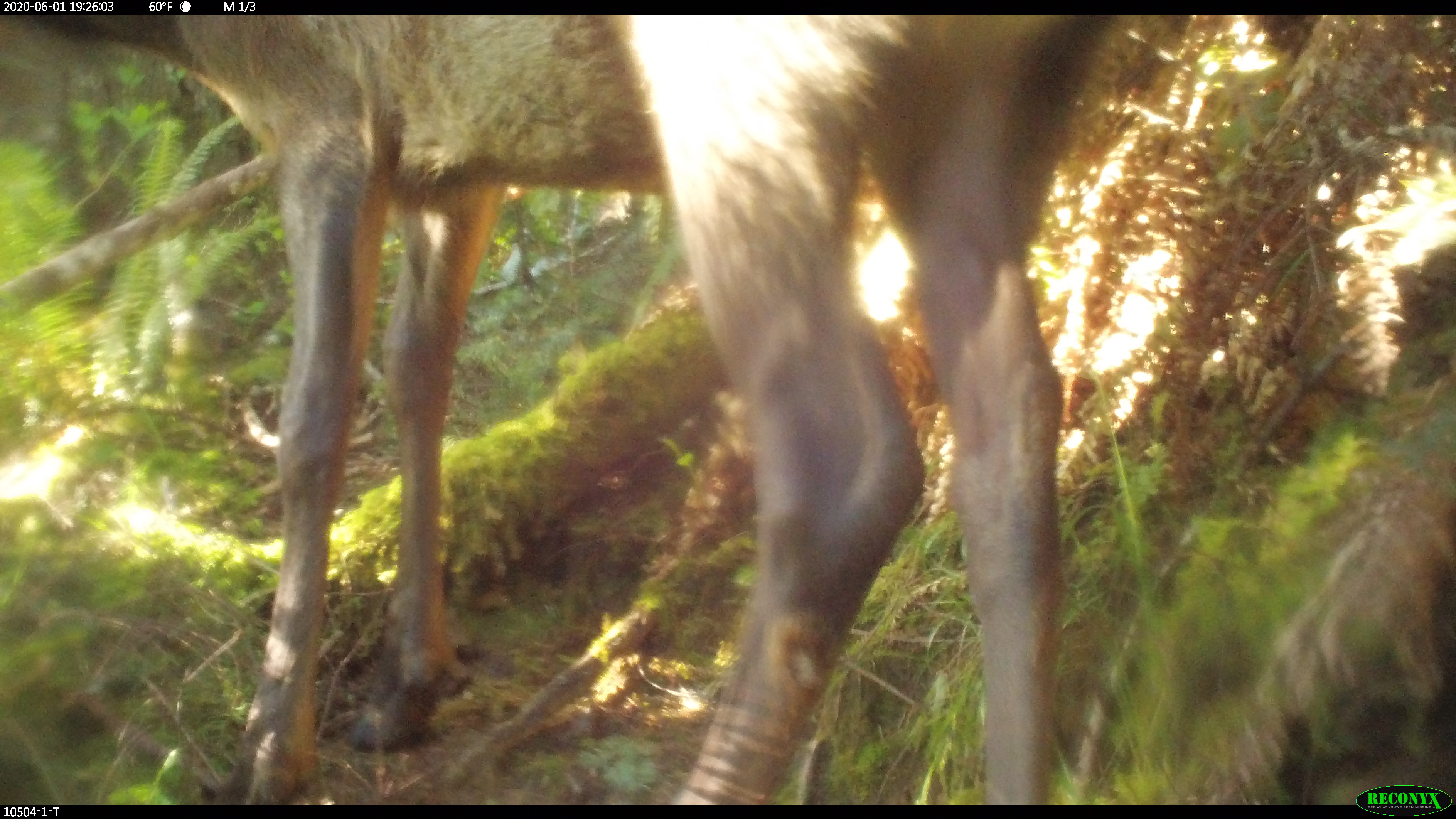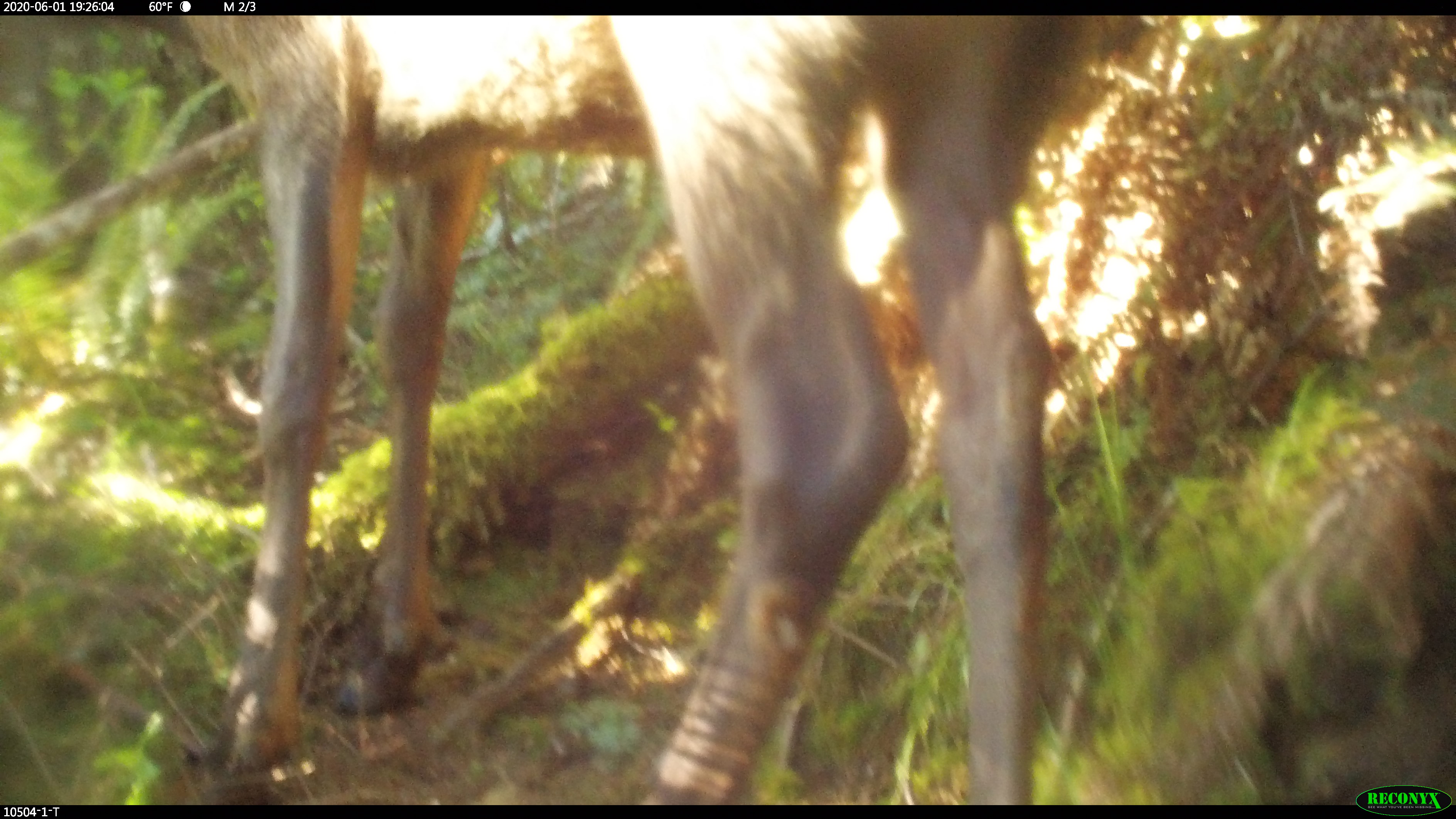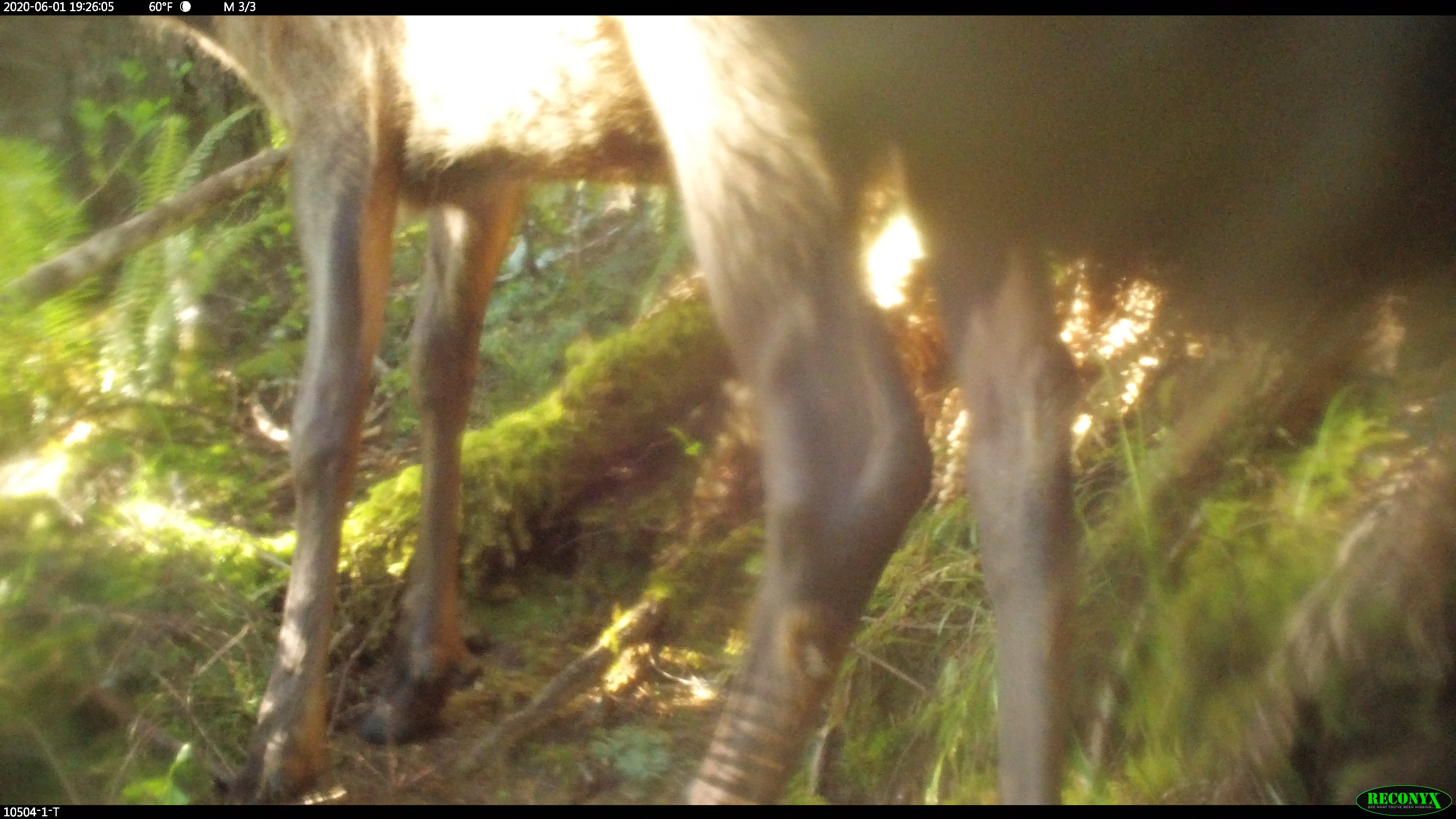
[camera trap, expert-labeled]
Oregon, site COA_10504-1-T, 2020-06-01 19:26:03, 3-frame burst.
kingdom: Animalia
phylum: Chordata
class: Mammalia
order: Artiodactyla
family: Cervidae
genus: Odocoileus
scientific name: Odocoileus hemionus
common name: black-tailed deer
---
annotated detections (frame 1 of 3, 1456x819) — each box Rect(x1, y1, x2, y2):
black-tailed deer: Rect(78, 21, 1111, 801)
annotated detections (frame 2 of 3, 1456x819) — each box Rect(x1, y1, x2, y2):
black-tailed deer: Rect(173, 16, 1111, 797)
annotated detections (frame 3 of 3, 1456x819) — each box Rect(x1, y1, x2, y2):
black-tailed deer: Rect(163, 18, 1111, 799)